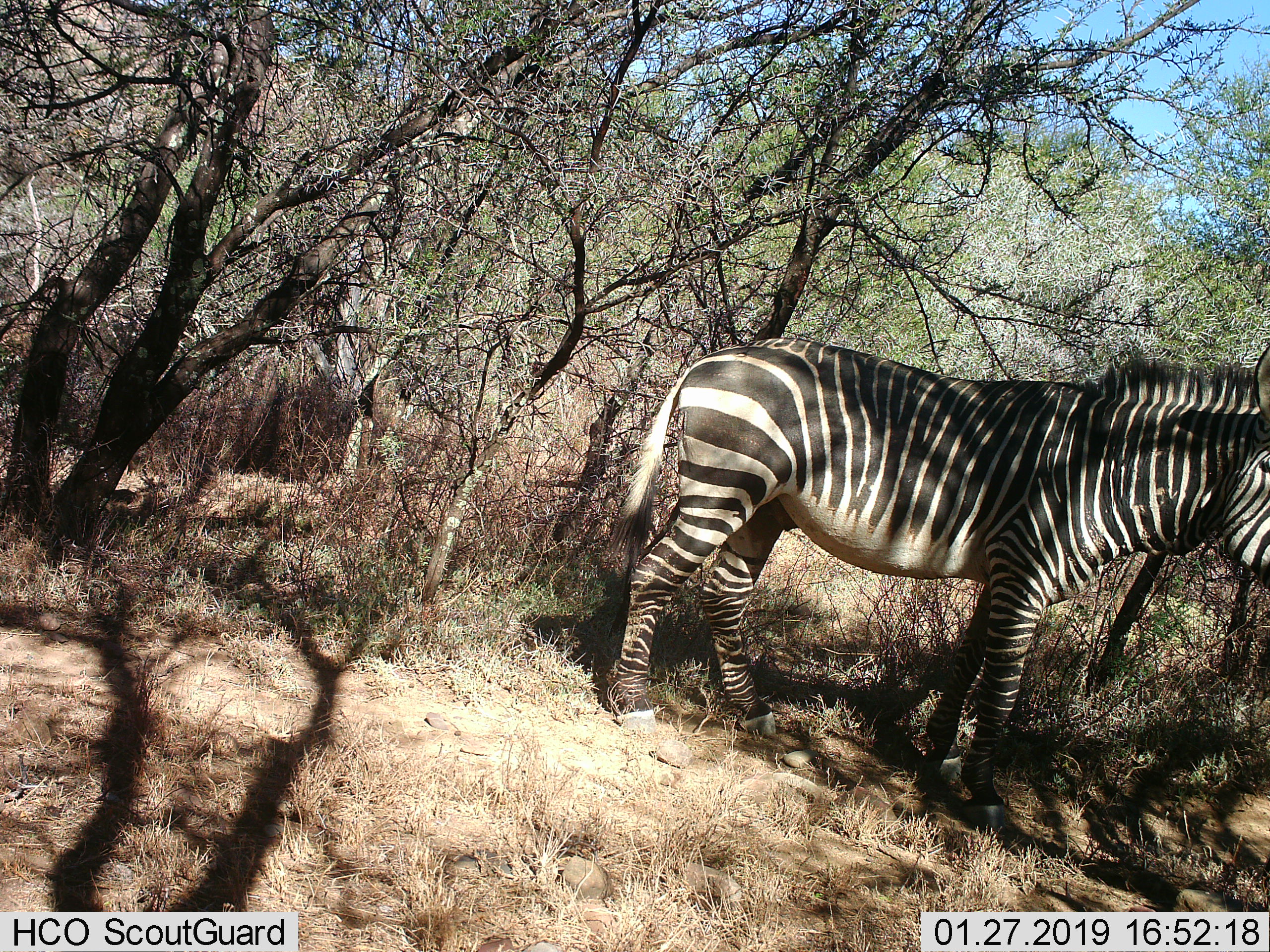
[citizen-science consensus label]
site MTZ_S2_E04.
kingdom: Animalia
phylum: Chordata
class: Mammalia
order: Perissodactyla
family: Equidae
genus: Equus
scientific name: Equus zebra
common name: mountain zebra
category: zebramountain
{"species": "zebramountain (mountain zebra) (Equus zebra)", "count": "1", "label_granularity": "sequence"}